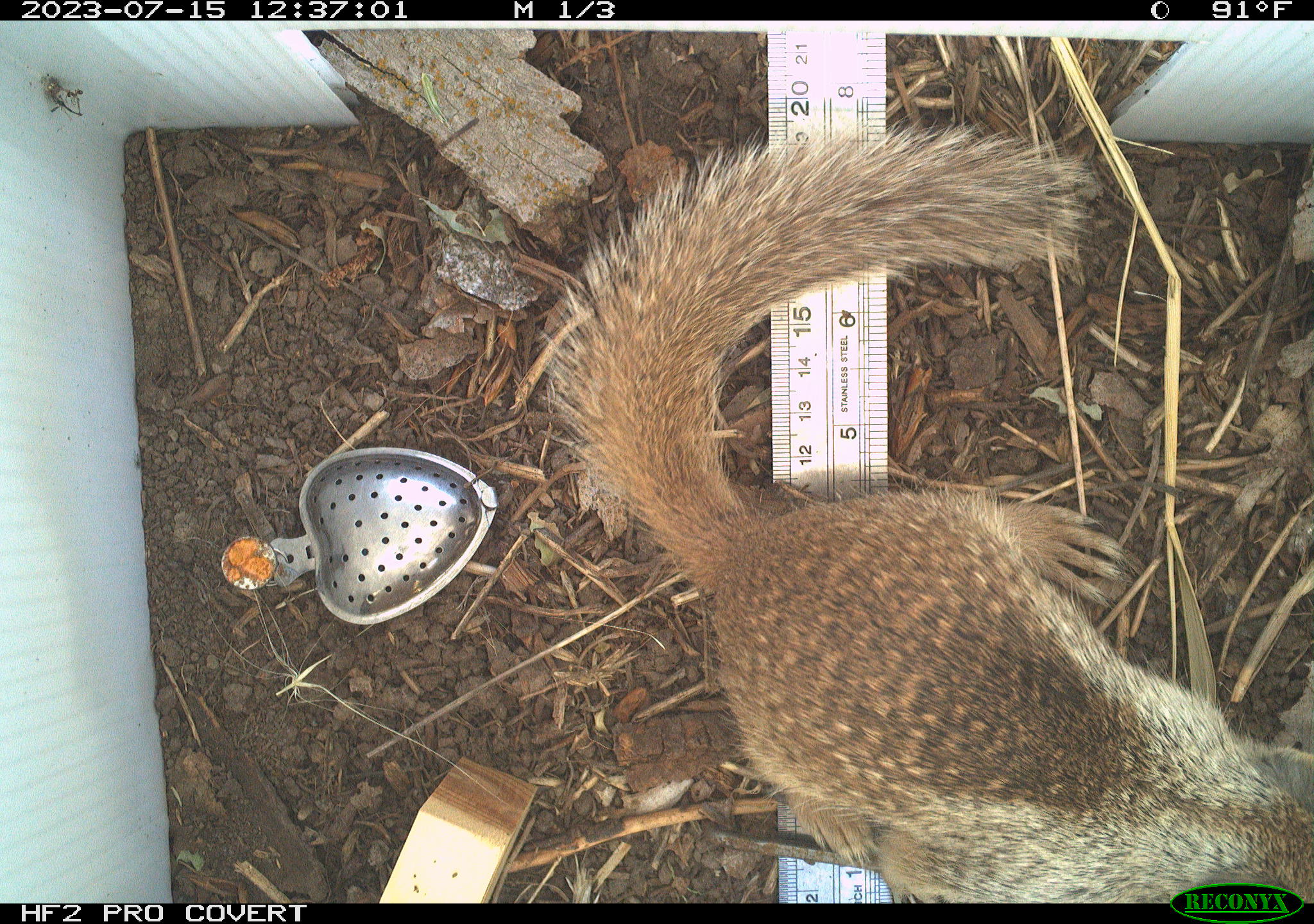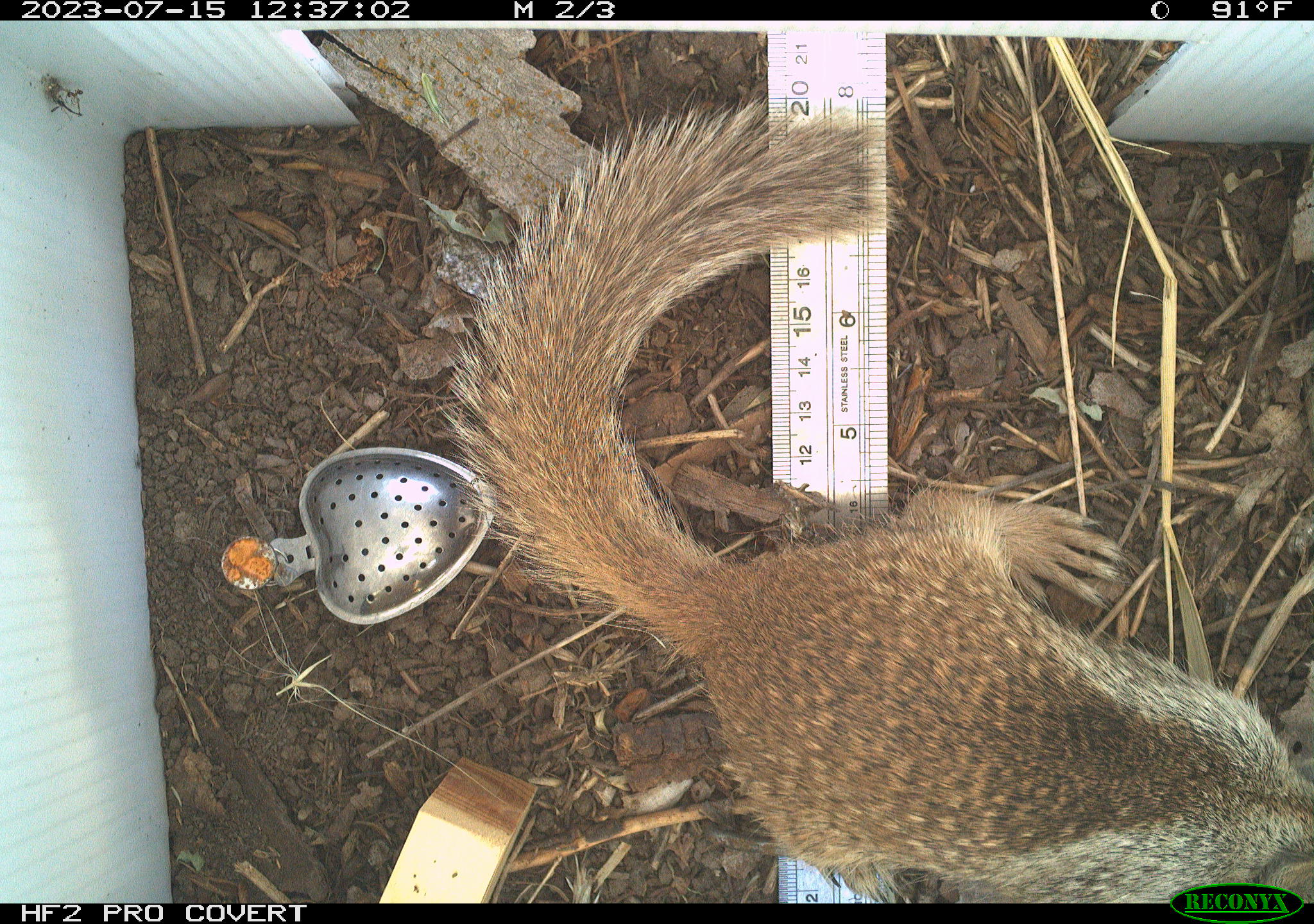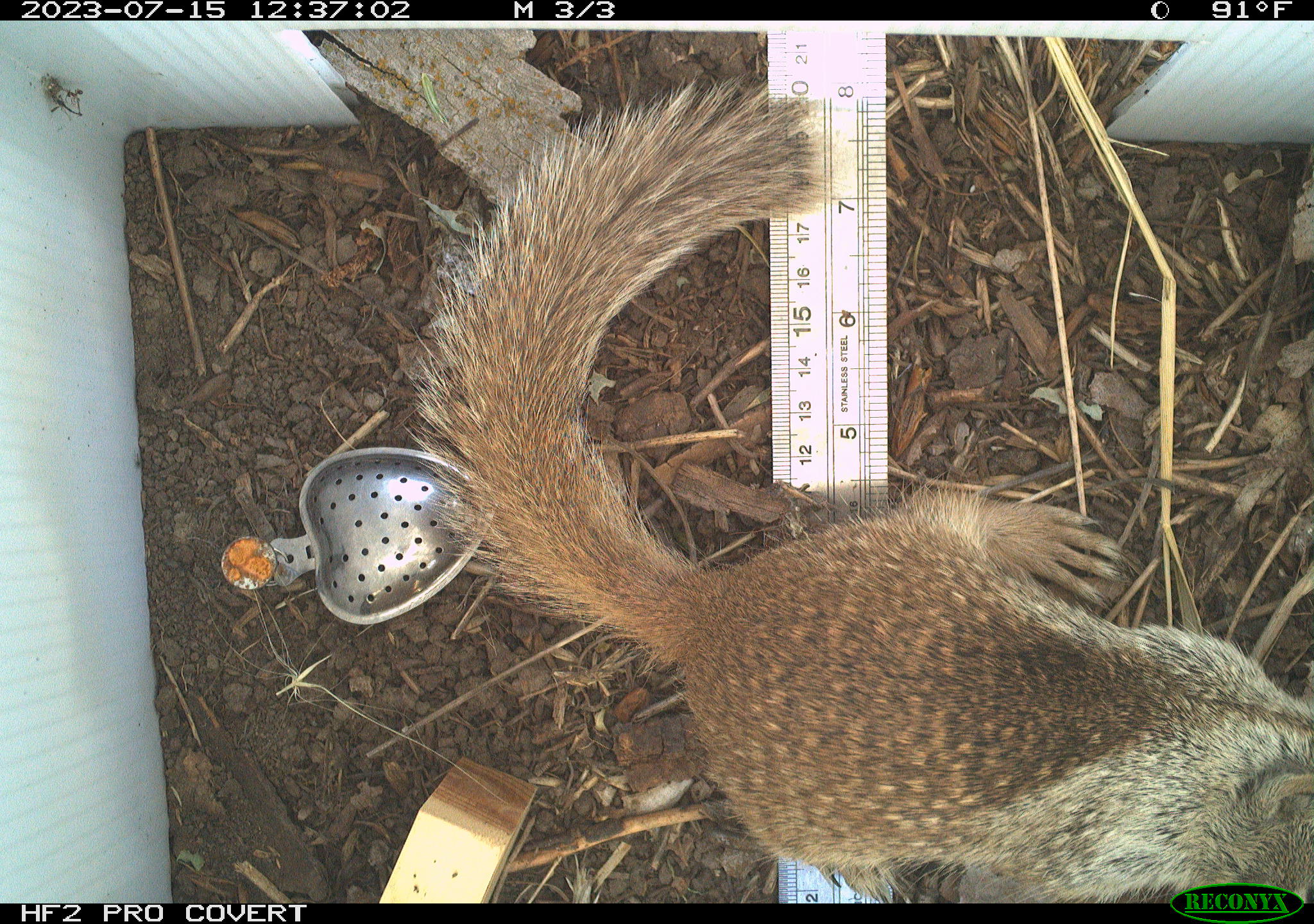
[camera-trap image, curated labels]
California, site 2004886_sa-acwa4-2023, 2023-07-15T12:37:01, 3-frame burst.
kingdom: Animalia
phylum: Chordata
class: Mammalia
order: Rodentia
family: Sciuridae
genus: Otospermophilus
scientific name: Otospermophilus beecheyi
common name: california ground squirrel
California ground squirrel (Otospermophilus beecheyi).